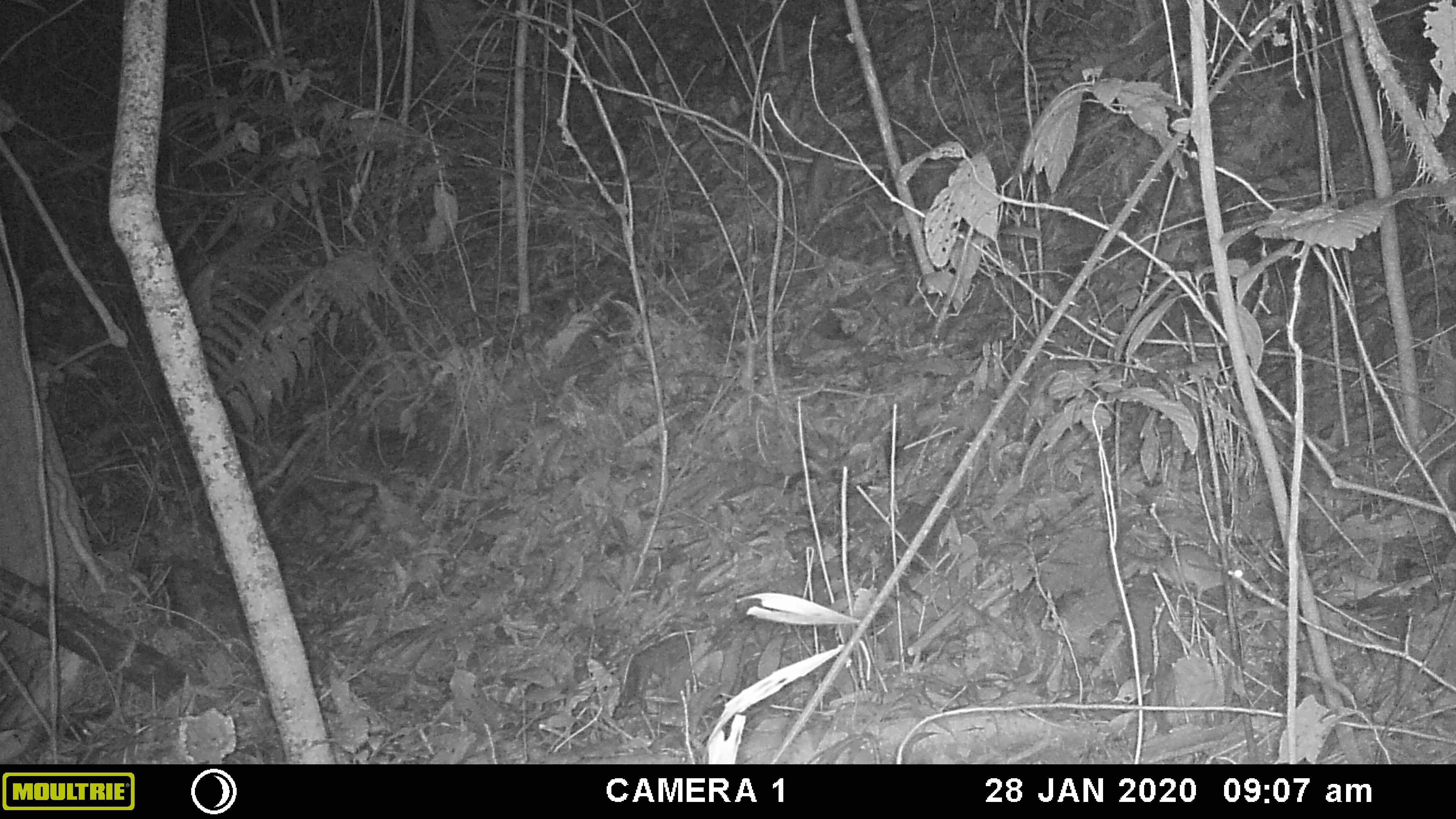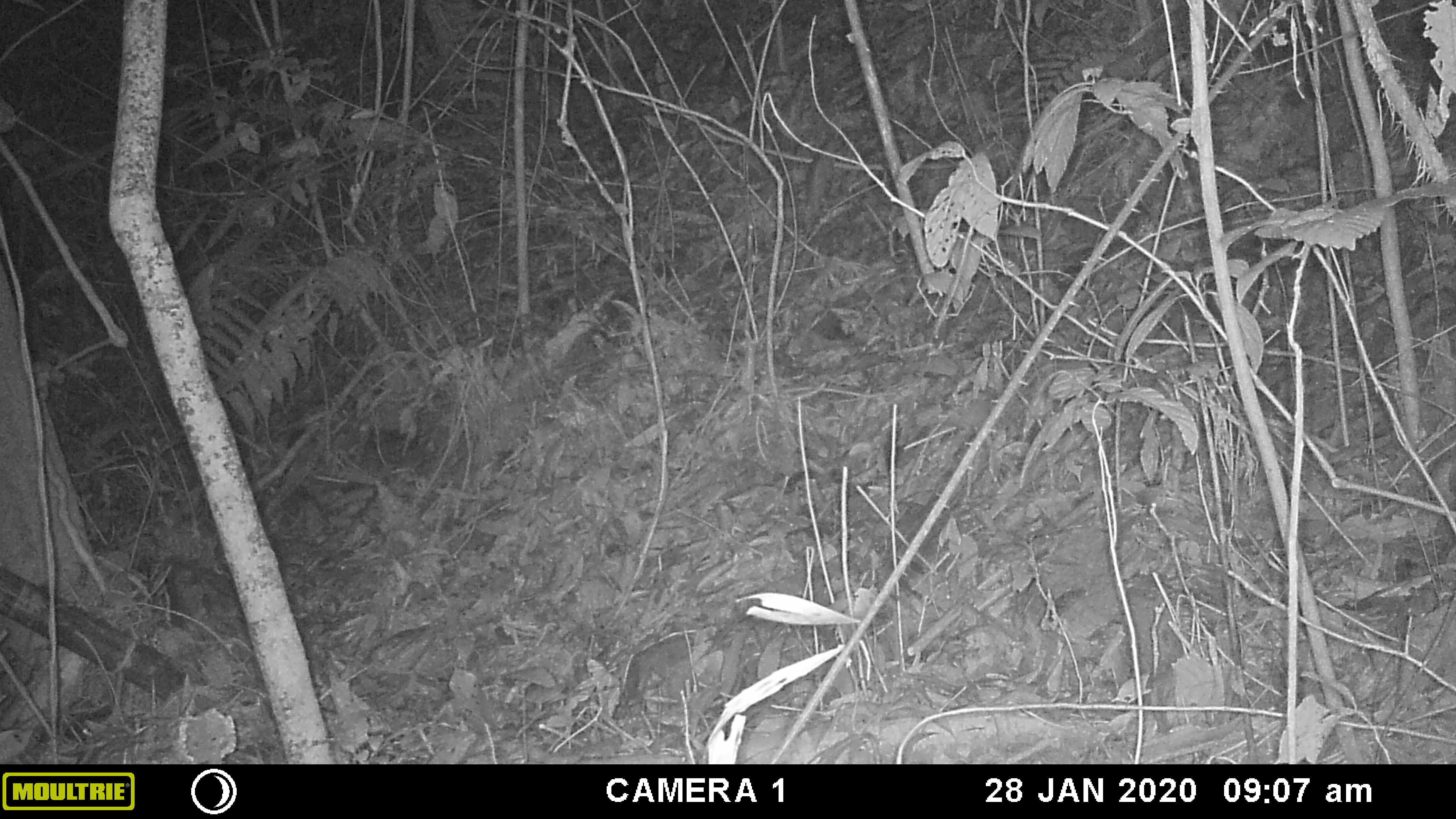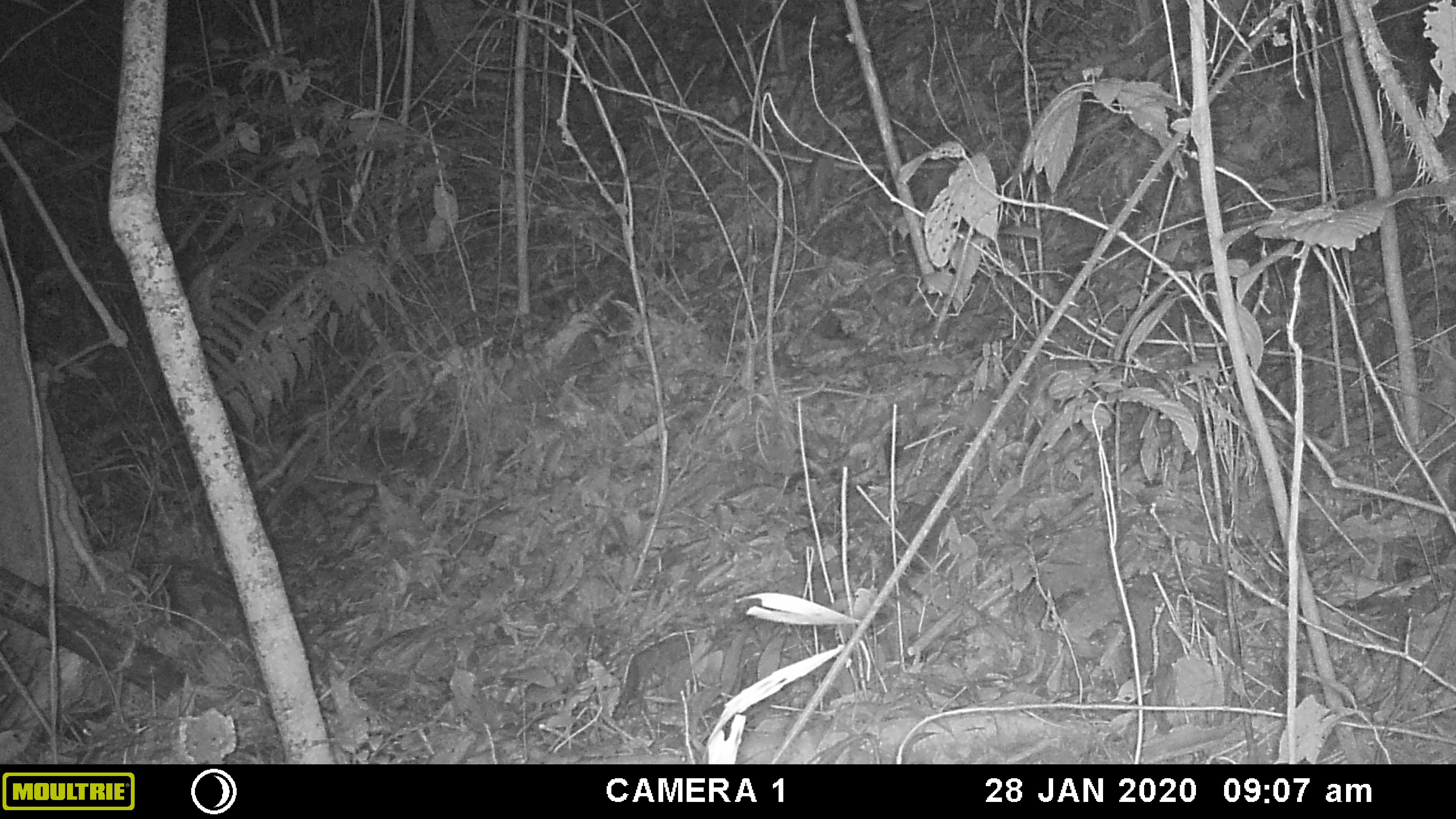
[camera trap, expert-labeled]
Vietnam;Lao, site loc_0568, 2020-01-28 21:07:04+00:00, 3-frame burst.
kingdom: Animalia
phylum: Chordata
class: Mammalia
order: Rodentia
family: Muridae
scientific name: Muridae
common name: old-world mice and rats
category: unidentified murid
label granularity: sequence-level